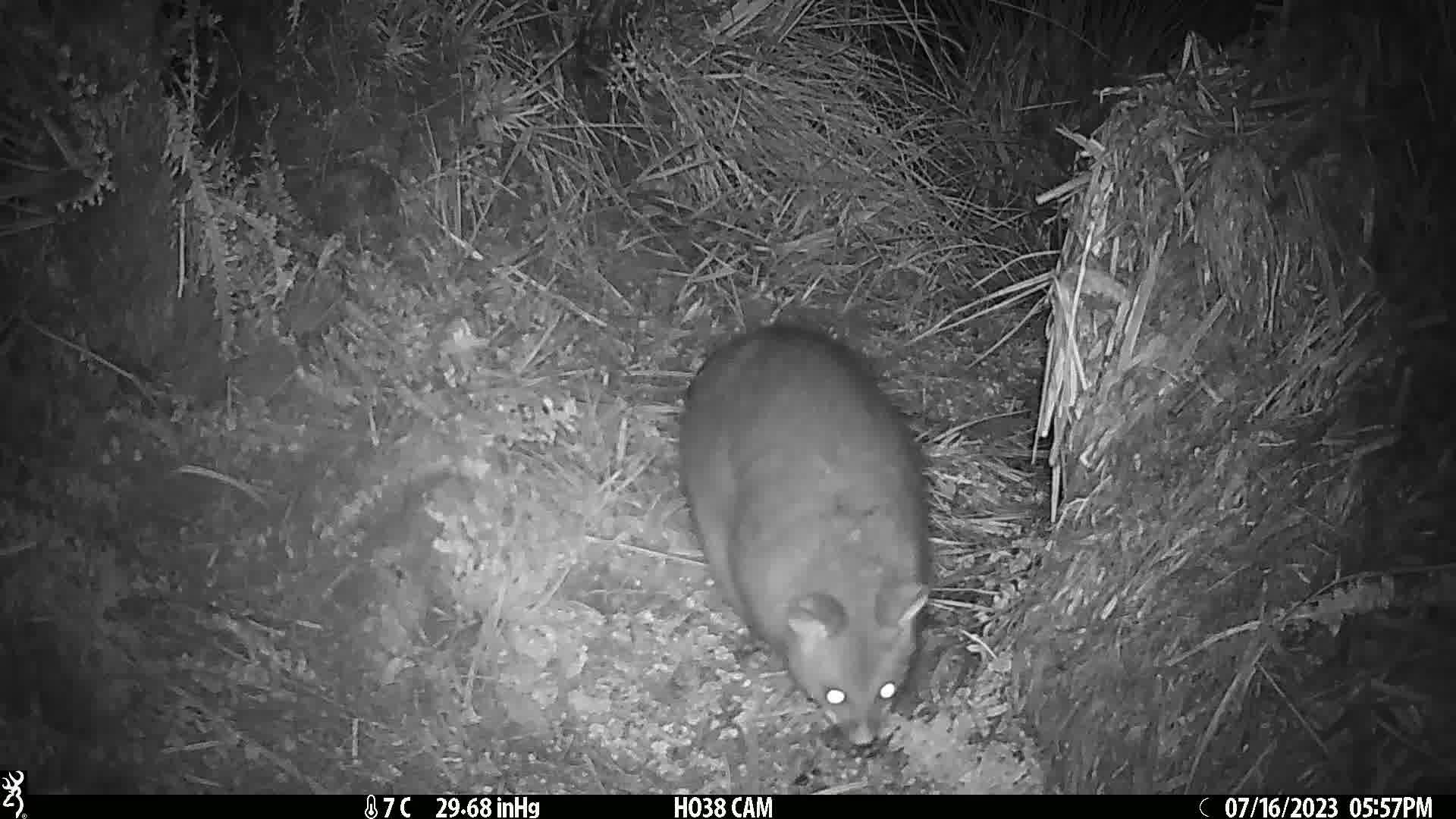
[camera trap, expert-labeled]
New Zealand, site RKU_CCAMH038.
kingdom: Animalia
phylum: Chordata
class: Mammalia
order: Diprotodontia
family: Phalangeridae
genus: Trichosurus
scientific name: Trichosurus vulpecula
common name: common brushtail possum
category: possum